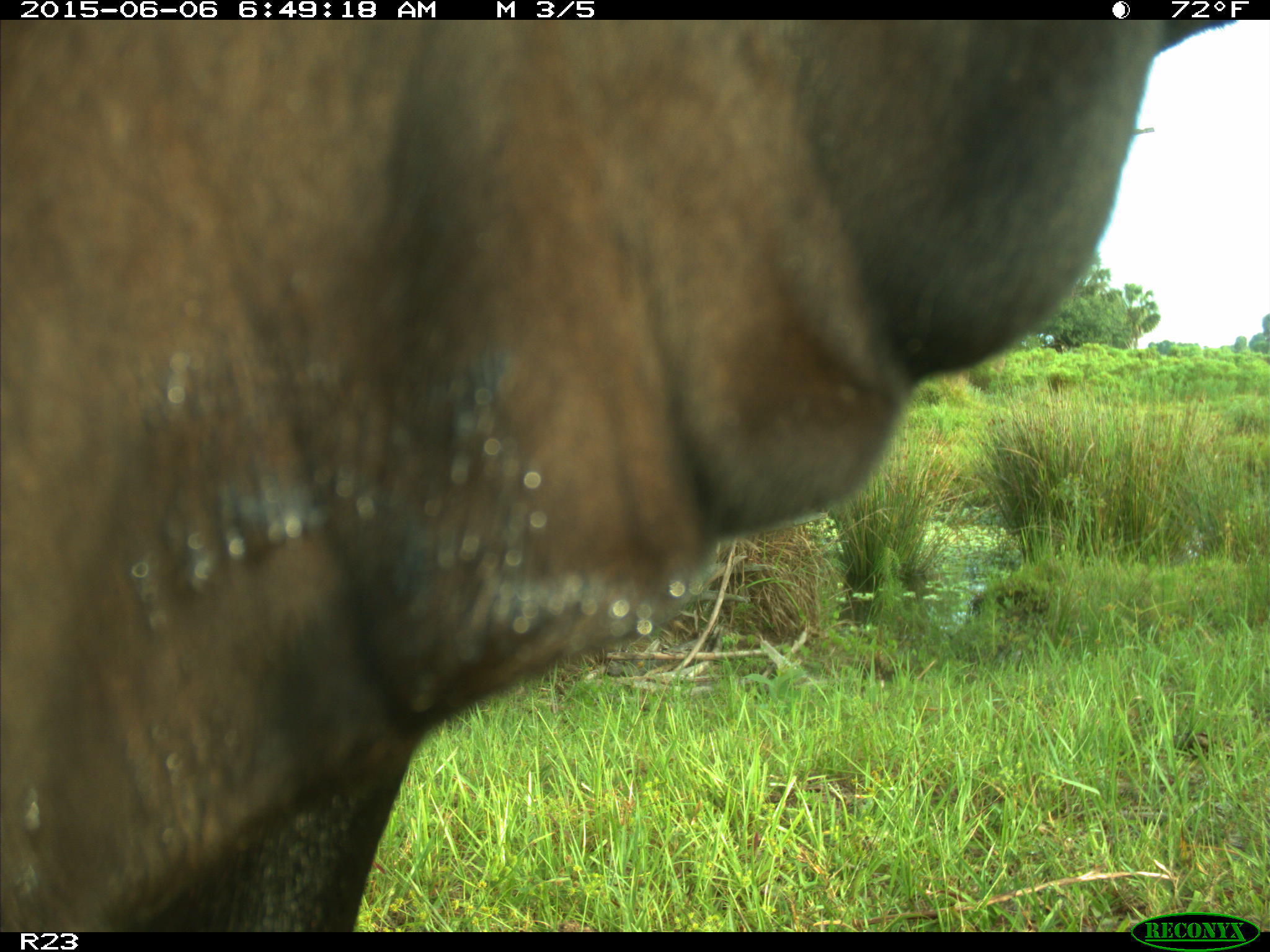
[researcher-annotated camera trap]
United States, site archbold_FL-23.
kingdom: Animalia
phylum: Chordata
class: Mammalia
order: Artiodactyla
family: Bovidae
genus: Bos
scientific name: Bos taurus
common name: domestic cow